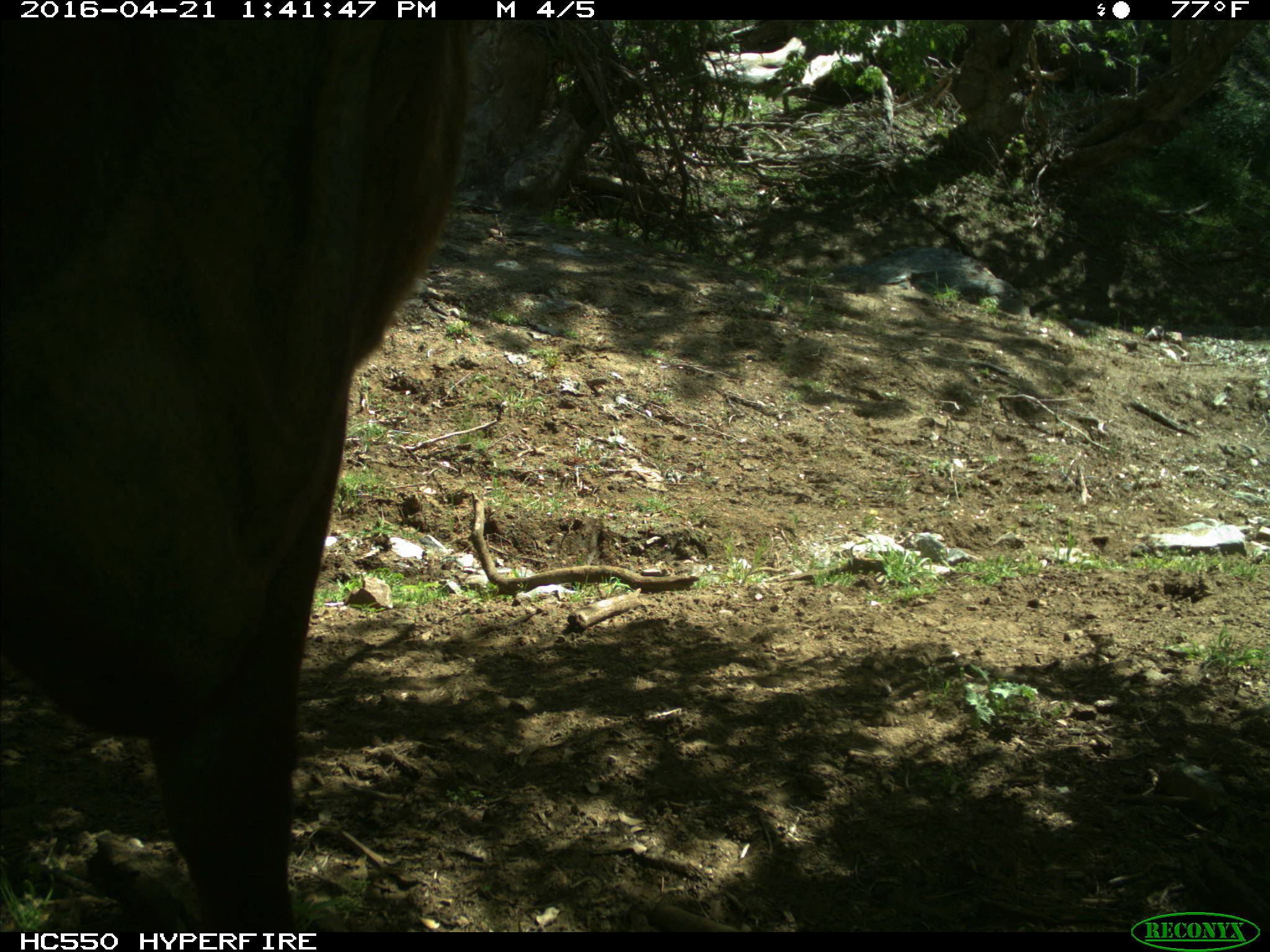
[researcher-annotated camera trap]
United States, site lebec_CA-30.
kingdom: Animalia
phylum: Chordata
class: Mammalia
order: Artiodactyla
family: Bovidae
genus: Bos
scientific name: Bos taurus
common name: domestic cow